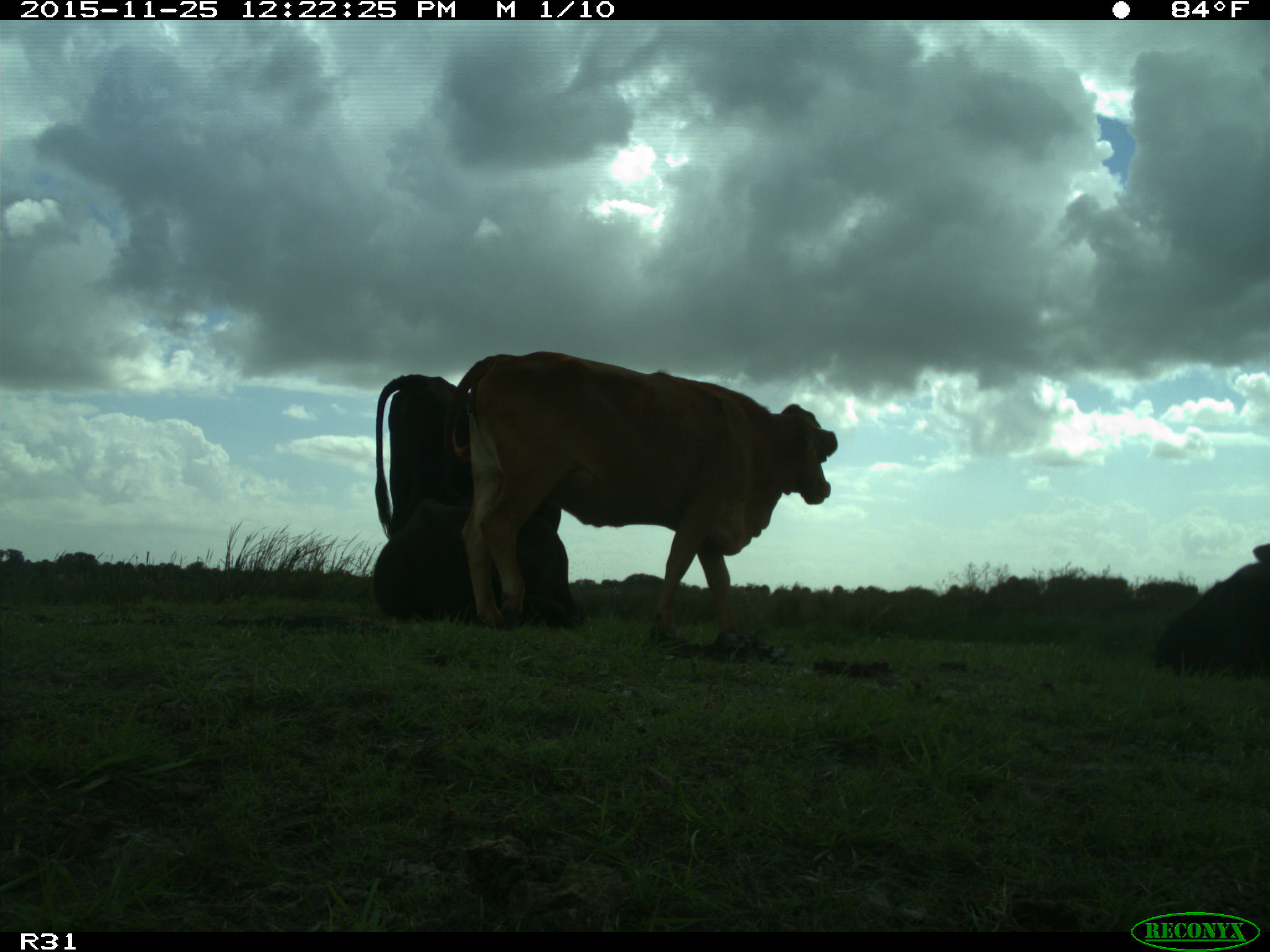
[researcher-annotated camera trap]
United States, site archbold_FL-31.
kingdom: Animalia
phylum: Chordata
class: Mammalia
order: Artiodactyla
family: Bovidae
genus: Bos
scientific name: Bos taurus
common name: domestic cow